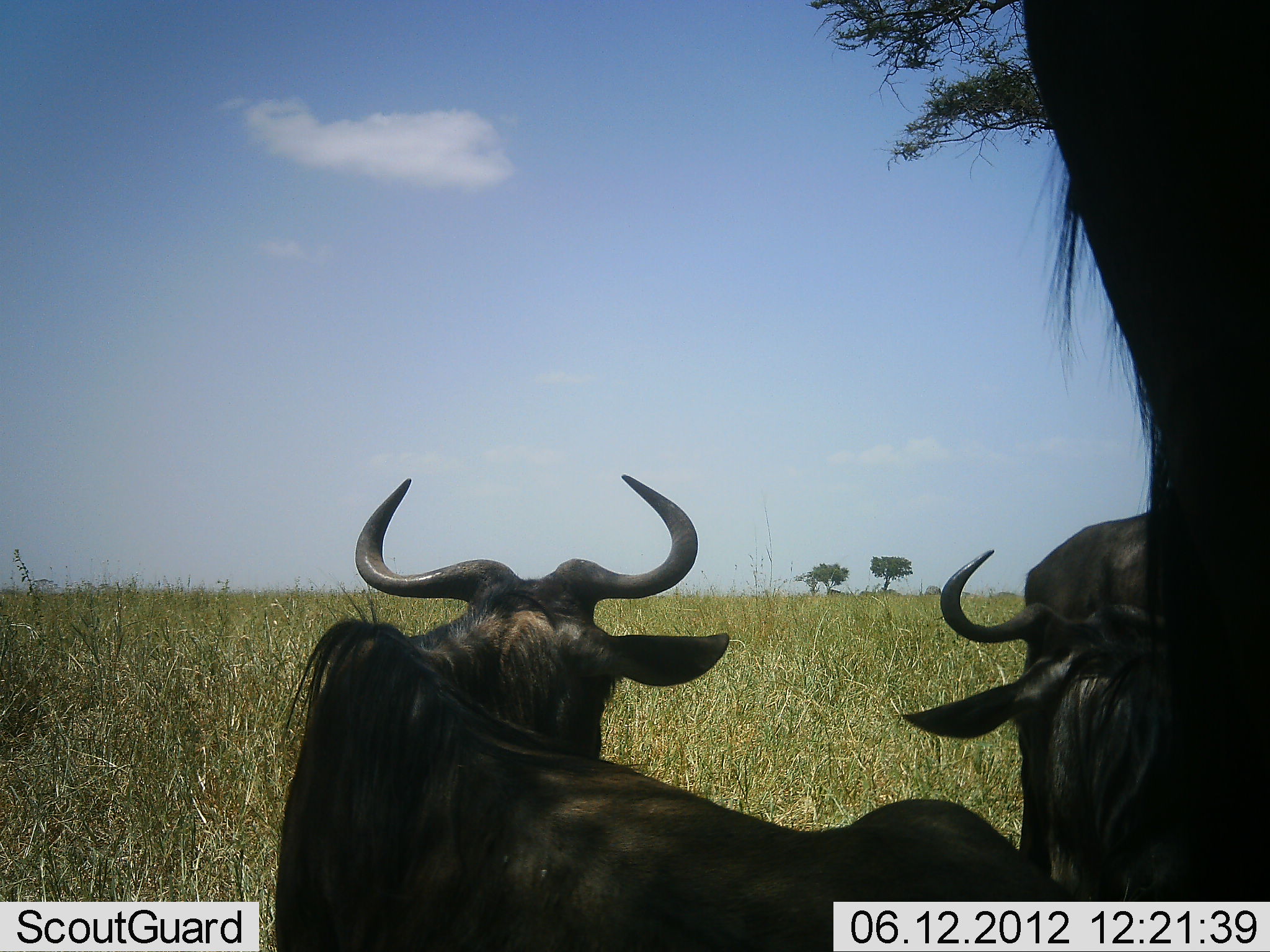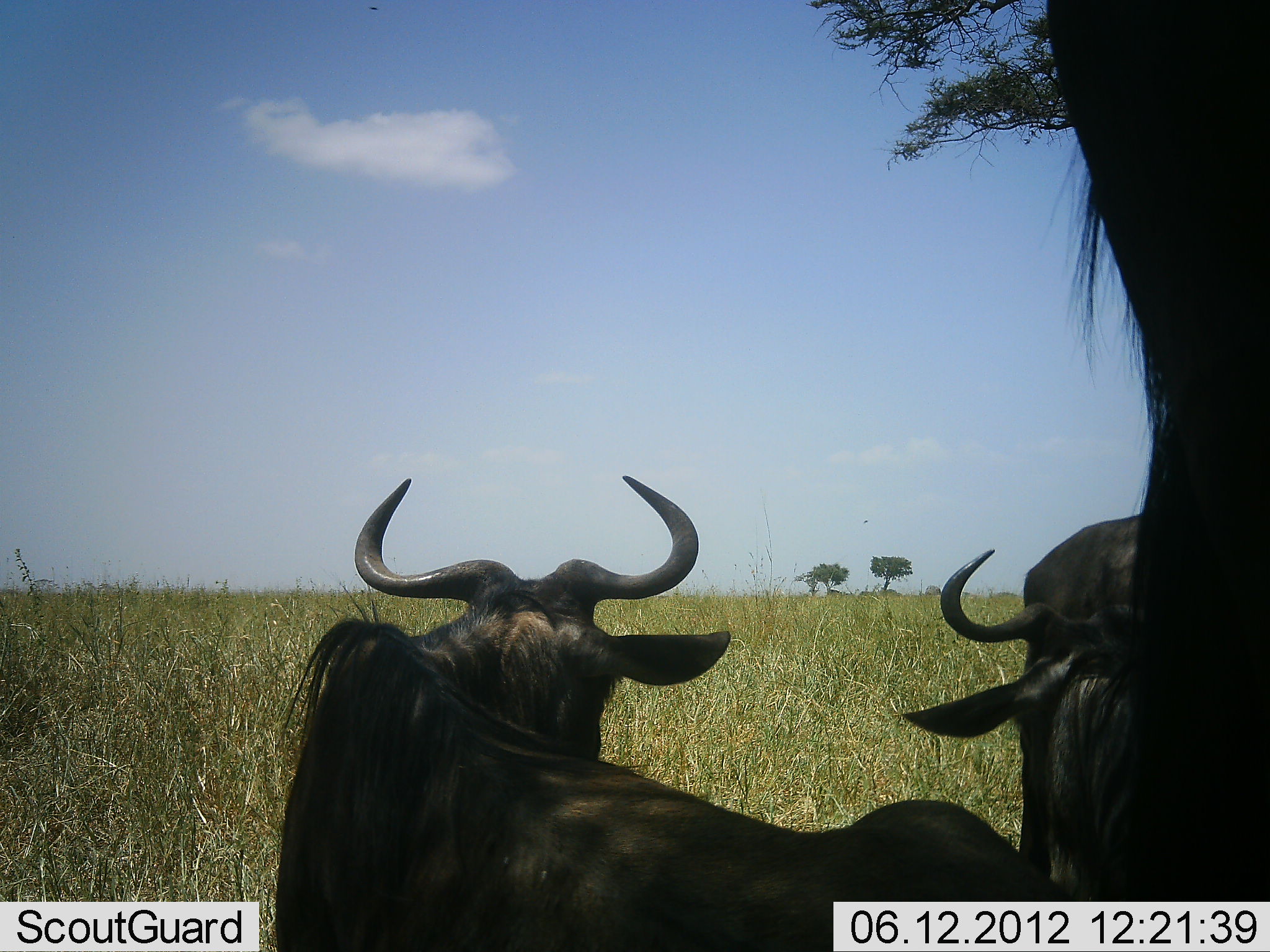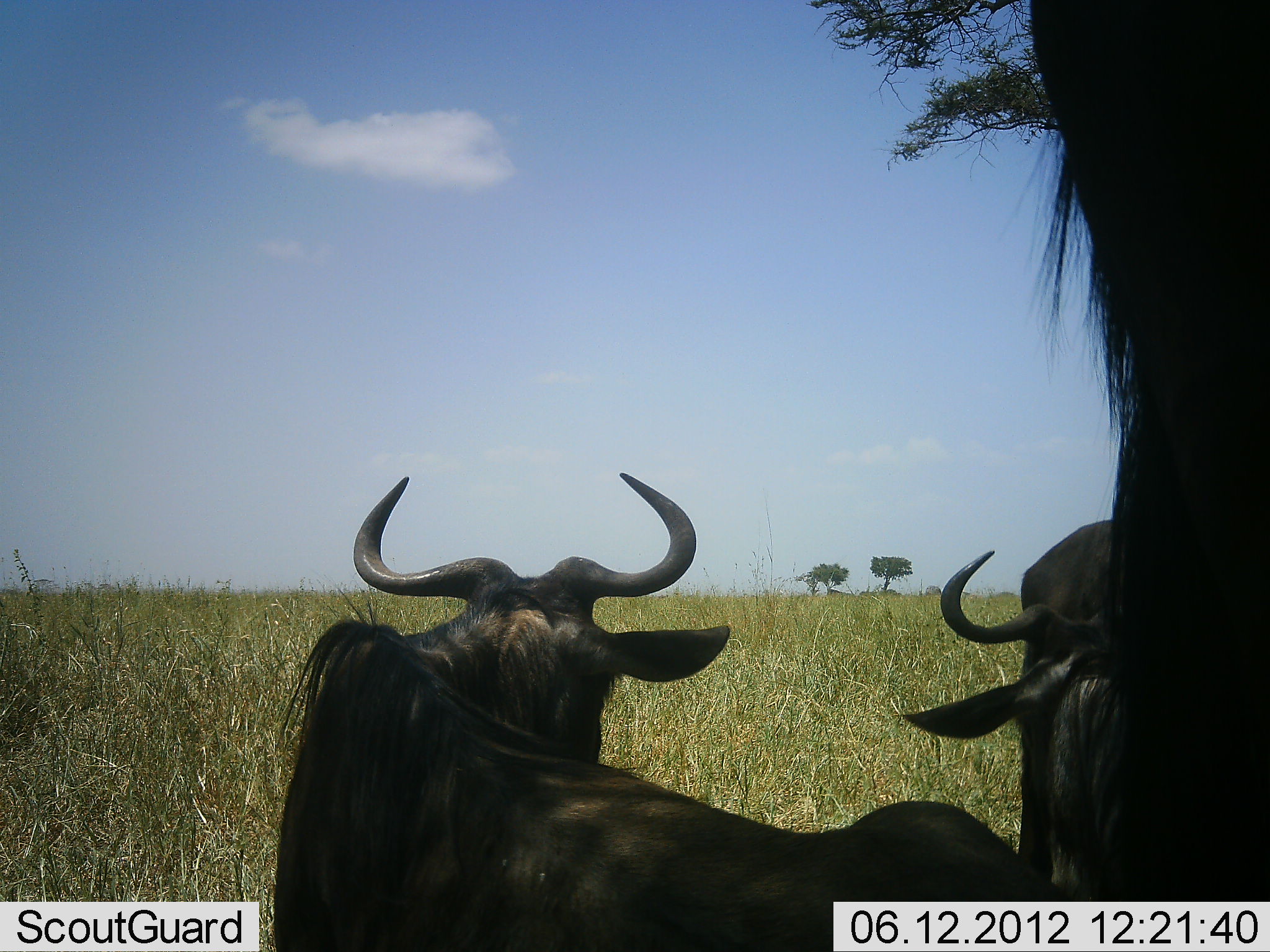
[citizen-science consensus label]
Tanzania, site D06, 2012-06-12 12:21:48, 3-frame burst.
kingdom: Animalia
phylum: Chordata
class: Mammalia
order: Artiodactyla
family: Bovidae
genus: Connochaetes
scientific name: Connochaetes taurinus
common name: blue wildebeest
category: wildebeest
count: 3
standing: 80%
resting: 90%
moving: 0%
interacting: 0%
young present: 0%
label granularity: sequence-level